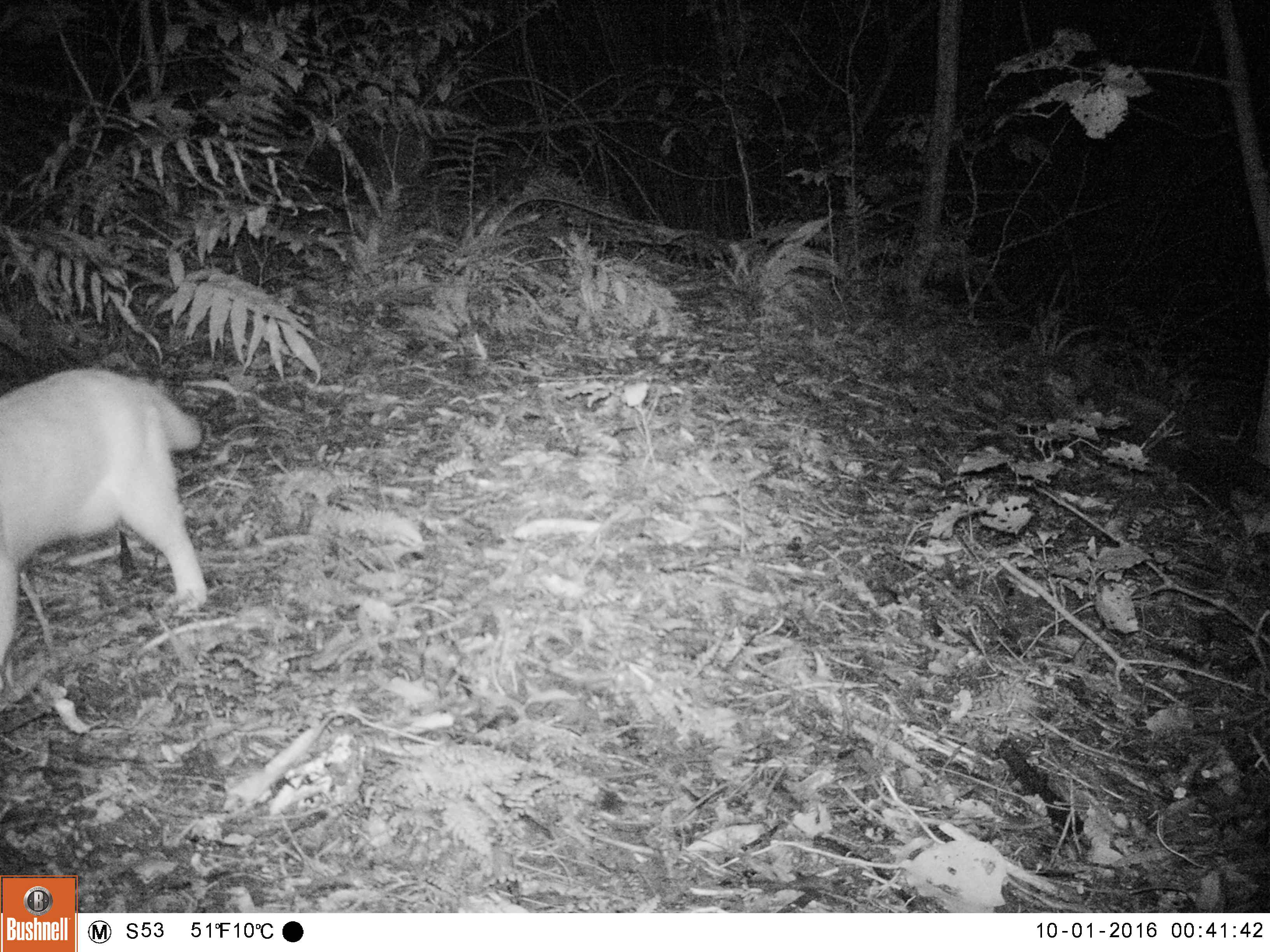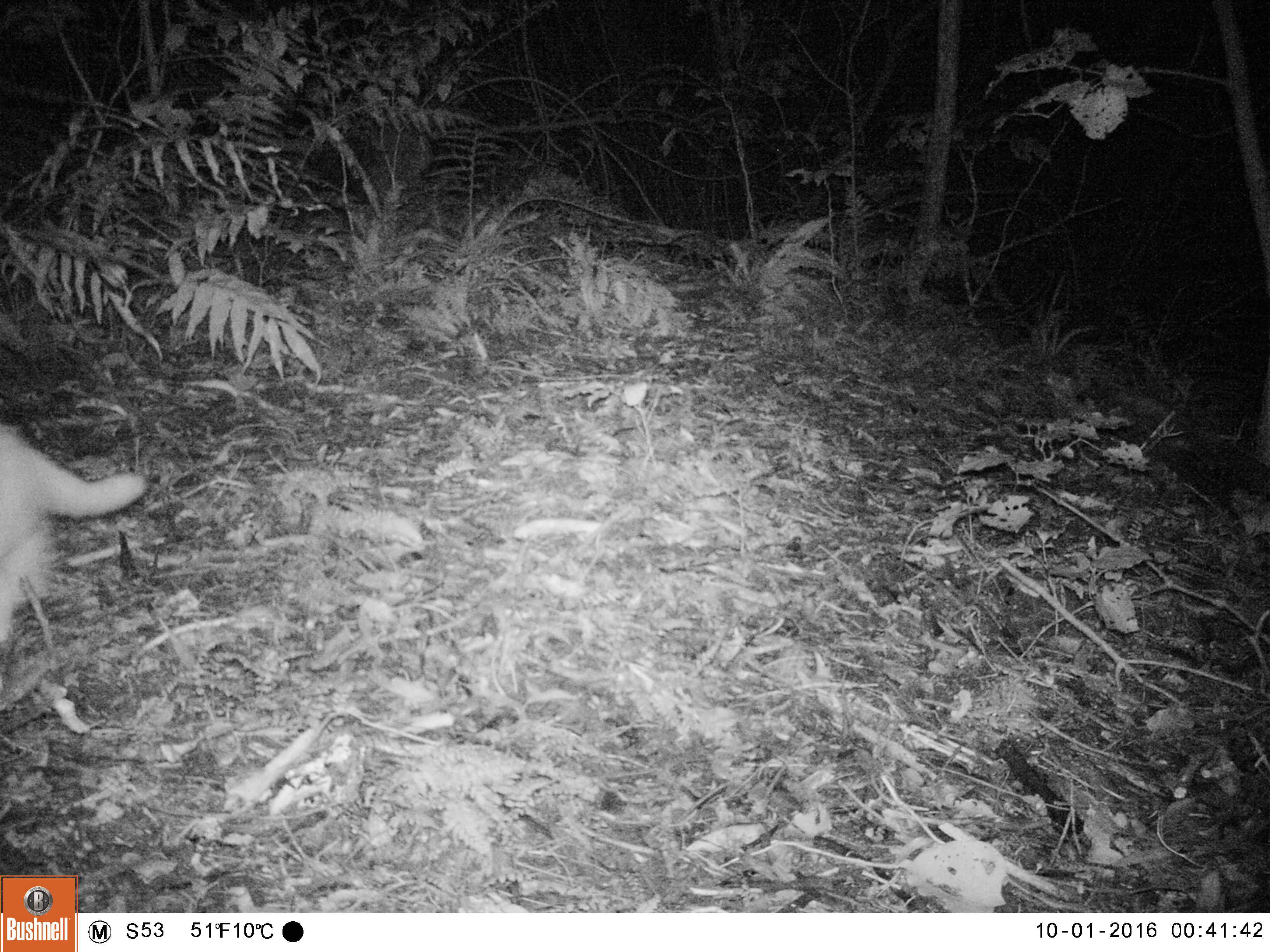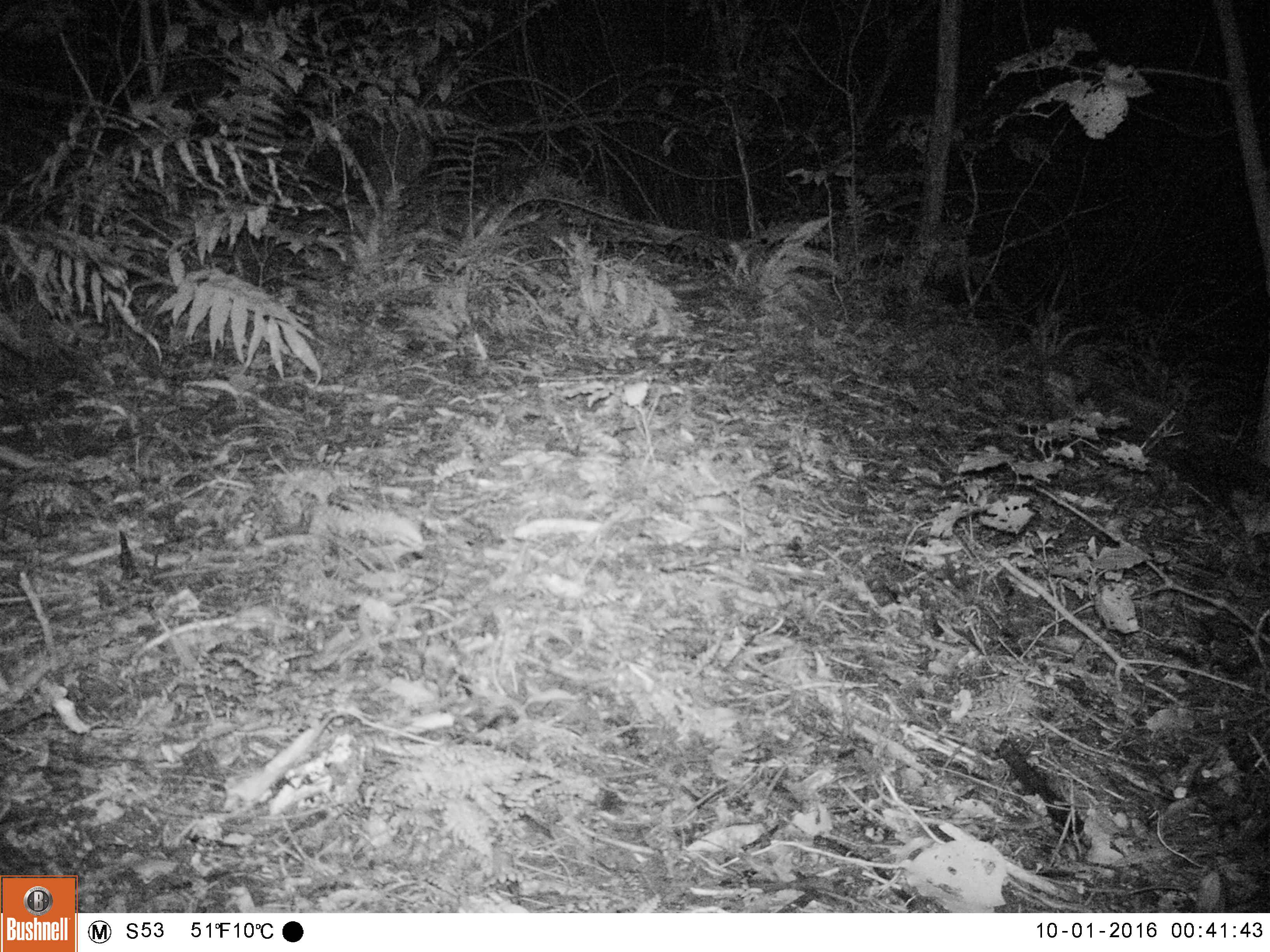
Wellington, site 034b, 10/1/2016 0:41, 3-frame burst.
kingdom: Animalia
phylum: Chordata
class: Mammalia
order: Carnivora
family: Felidae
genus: Felis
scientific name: Felis catus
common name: cat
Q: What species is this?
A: Cat (Felis catus).